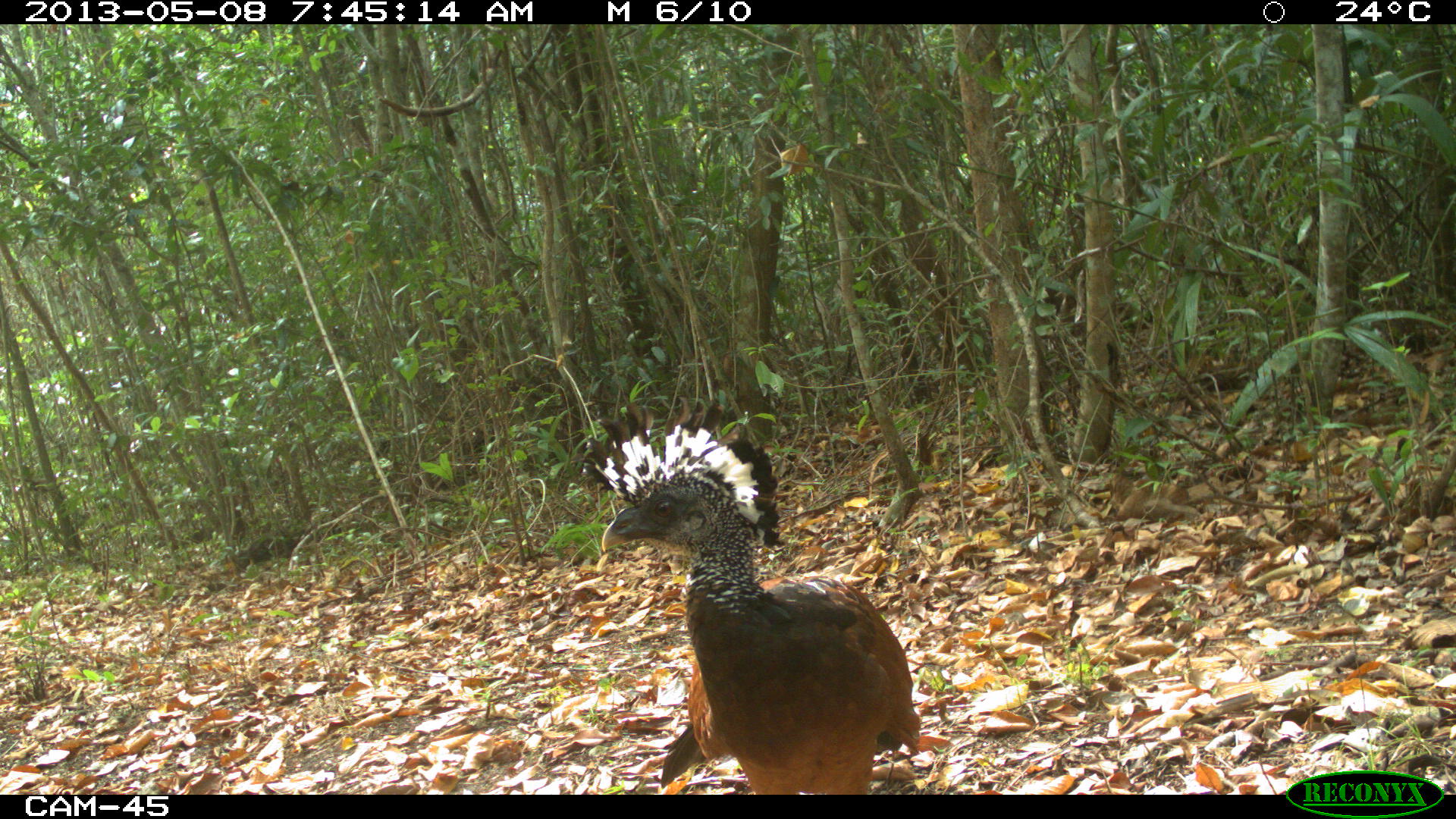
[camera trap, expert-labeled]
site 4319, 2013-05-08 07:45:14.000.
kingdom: Animalia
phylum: Chordata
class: Aves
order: Galliformes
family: Cracidae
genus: Crax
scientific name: Crax rubra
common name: great curassow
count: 1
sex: female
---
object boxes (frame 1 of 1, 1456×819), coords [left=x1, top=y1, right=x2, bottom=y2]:
crax rubra: [left=576, top=390, right=921, bottom=792]